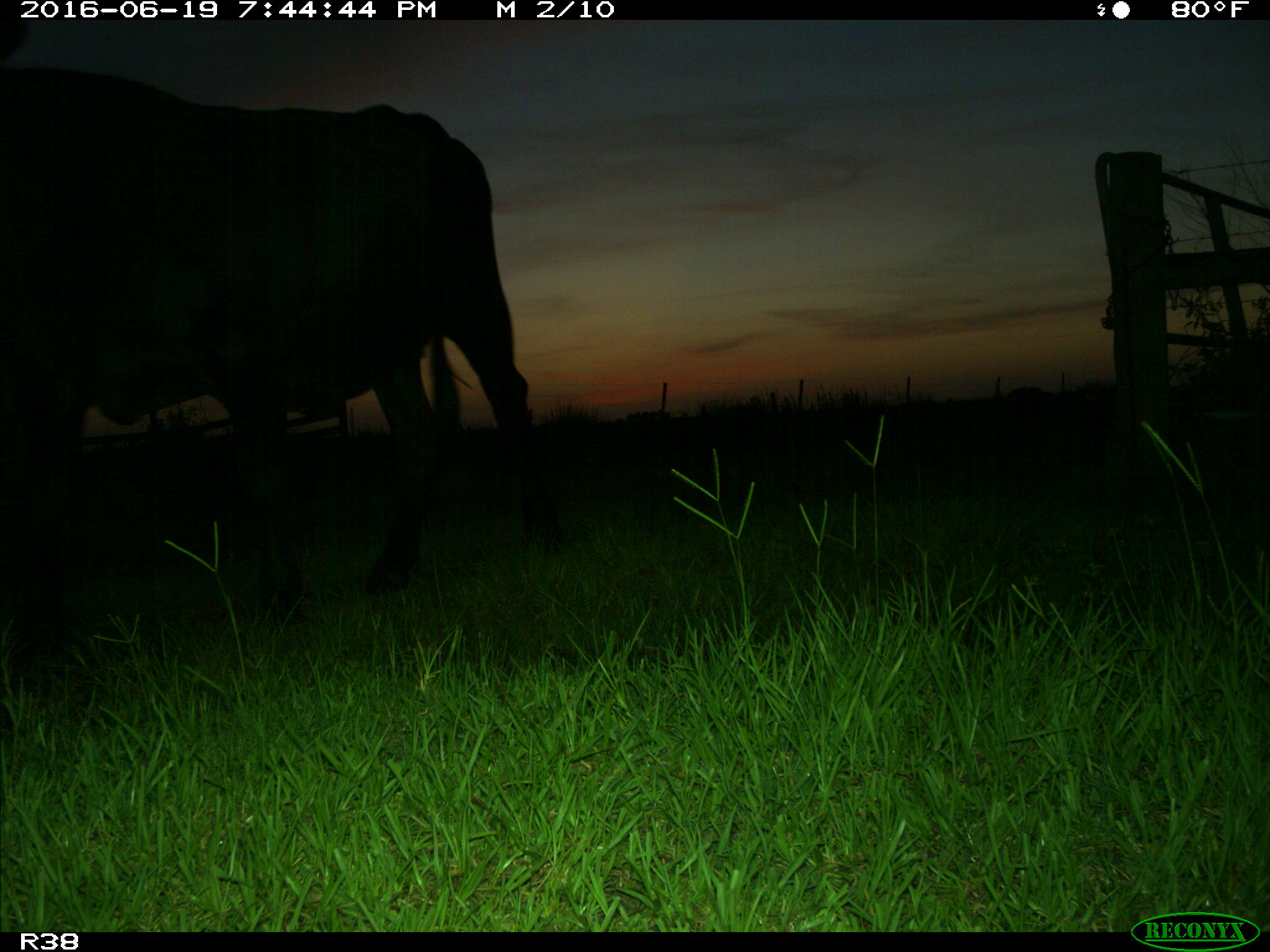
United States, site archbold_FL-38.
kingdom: Animalia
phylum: Chordata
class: Mammalia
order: Artiodactyla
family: Bovidae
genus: Bos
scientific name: Bos taurus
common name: domestic cow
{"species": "Bos taurus (domestic cow)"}